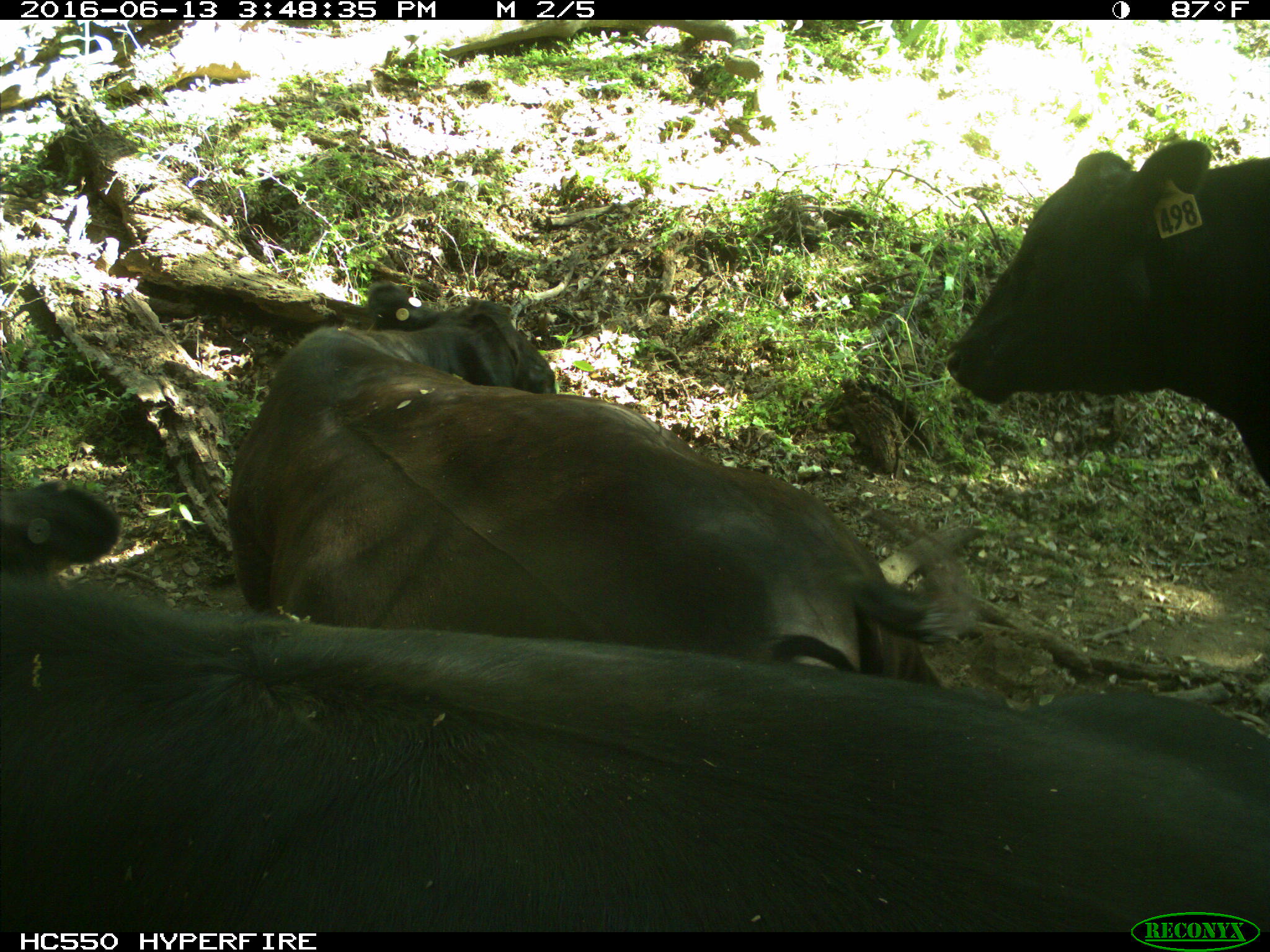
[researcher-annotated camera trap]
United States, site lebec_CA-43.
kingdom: Animalia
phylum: Chordata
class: Mammalia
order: Artiodactyla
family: Bovidae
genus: Bos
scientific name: Bos taurus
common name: domestic cow